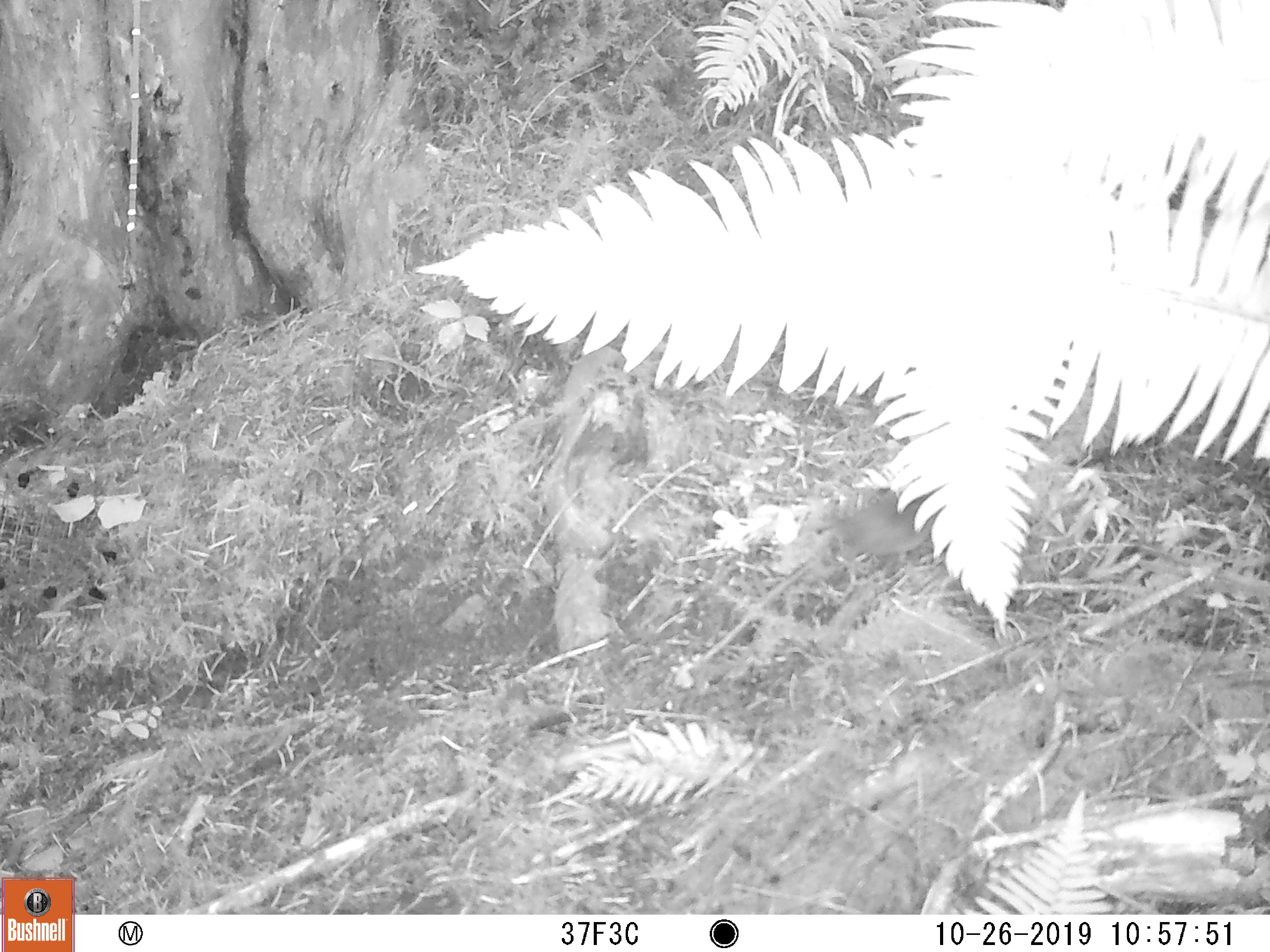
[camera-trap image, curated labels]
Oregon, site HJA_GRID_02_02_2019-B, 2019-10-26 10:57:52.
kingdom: Animalia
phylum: Chordata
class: Mammalia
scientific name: Mammalia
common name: small mammal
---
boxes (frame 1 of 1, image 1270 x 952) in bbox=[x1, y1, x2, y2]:
small mammal: bbox=[820, 468, 998, 602]